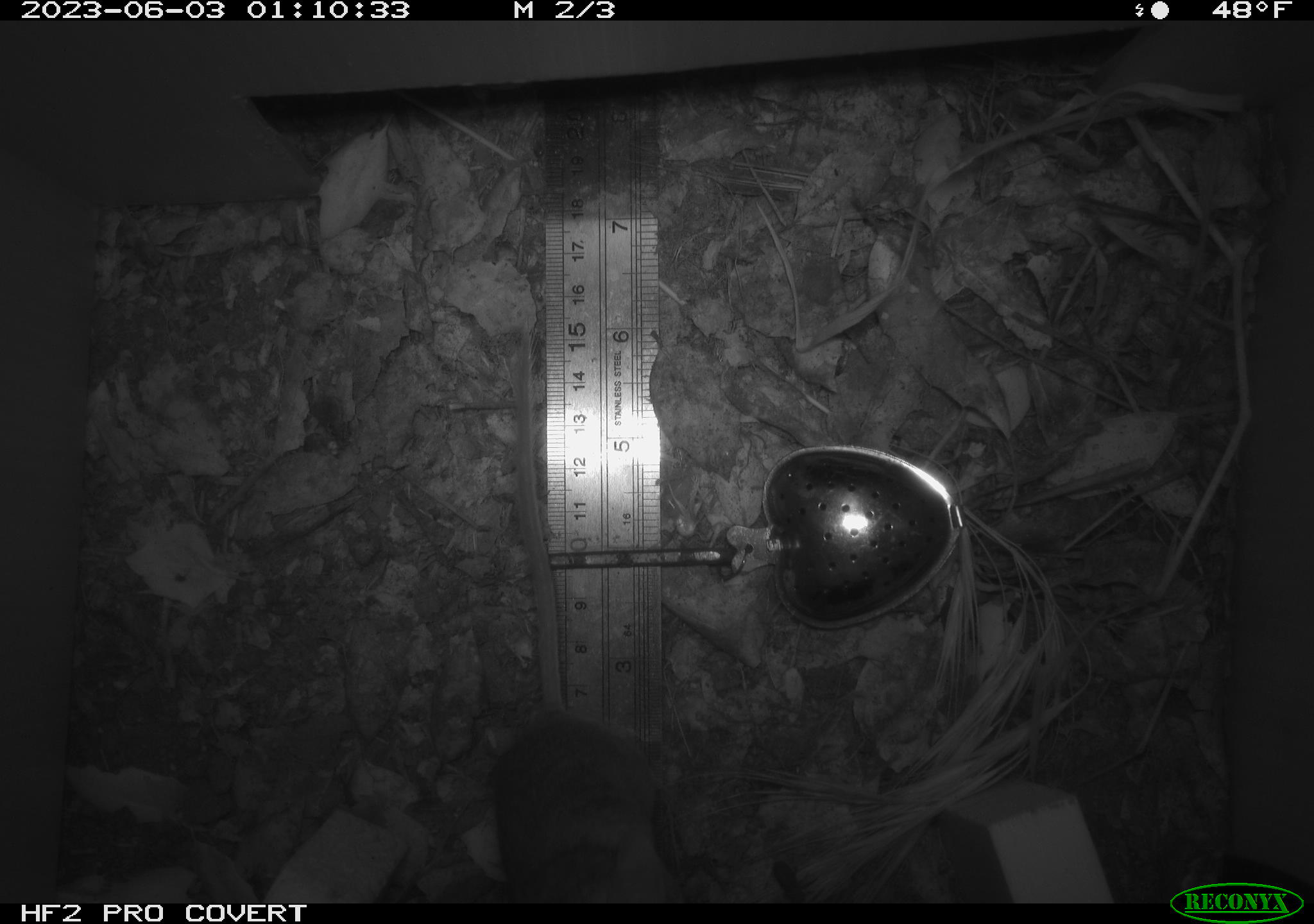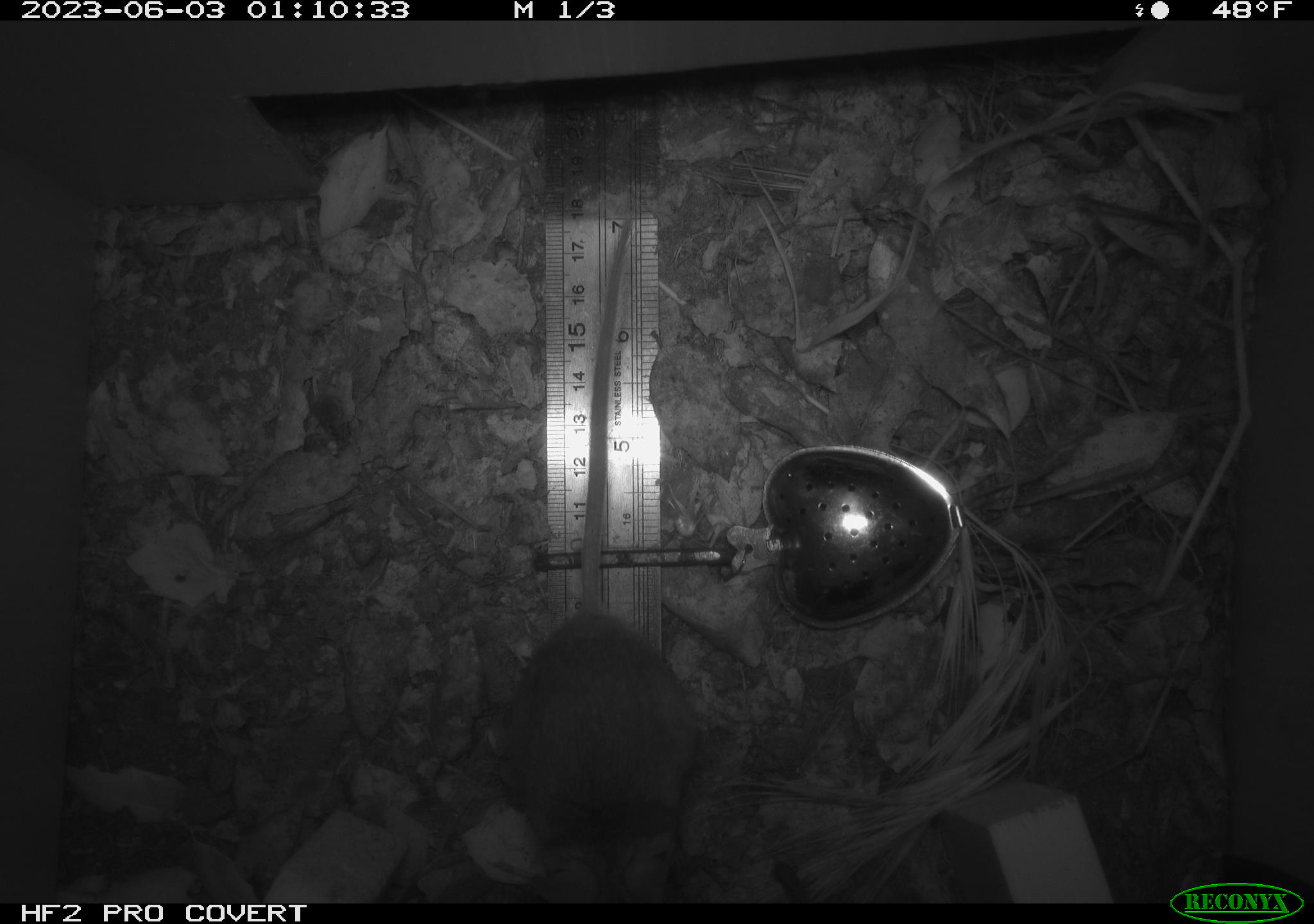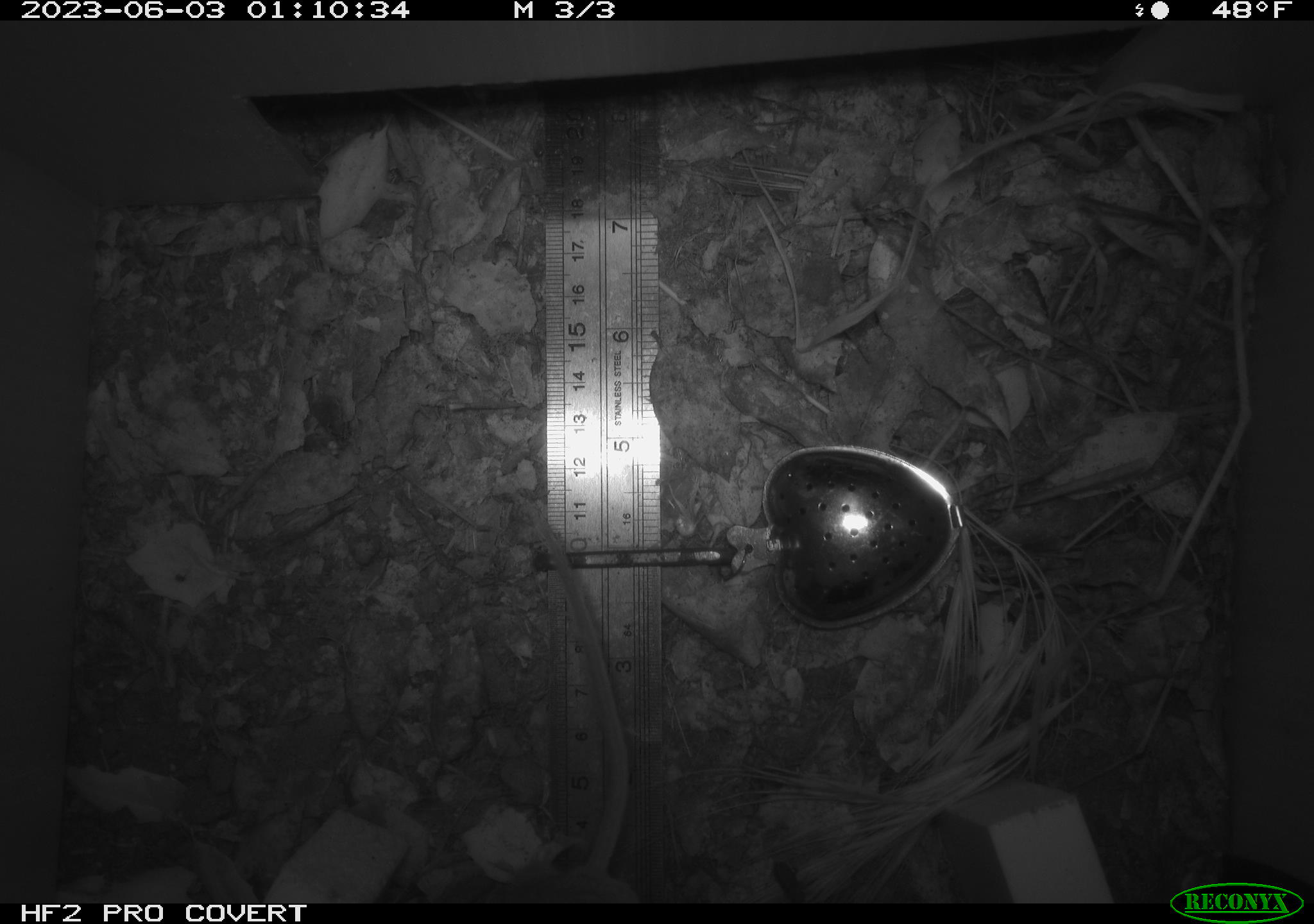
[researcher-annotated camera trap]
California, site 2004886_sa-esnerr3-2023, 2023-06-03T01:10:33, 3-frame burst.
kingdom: Animalia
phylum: Chordata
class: Mammalia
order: Rodentia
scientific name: Rodentia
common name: mouse species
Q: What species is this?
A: Mouse species (Rodentia).